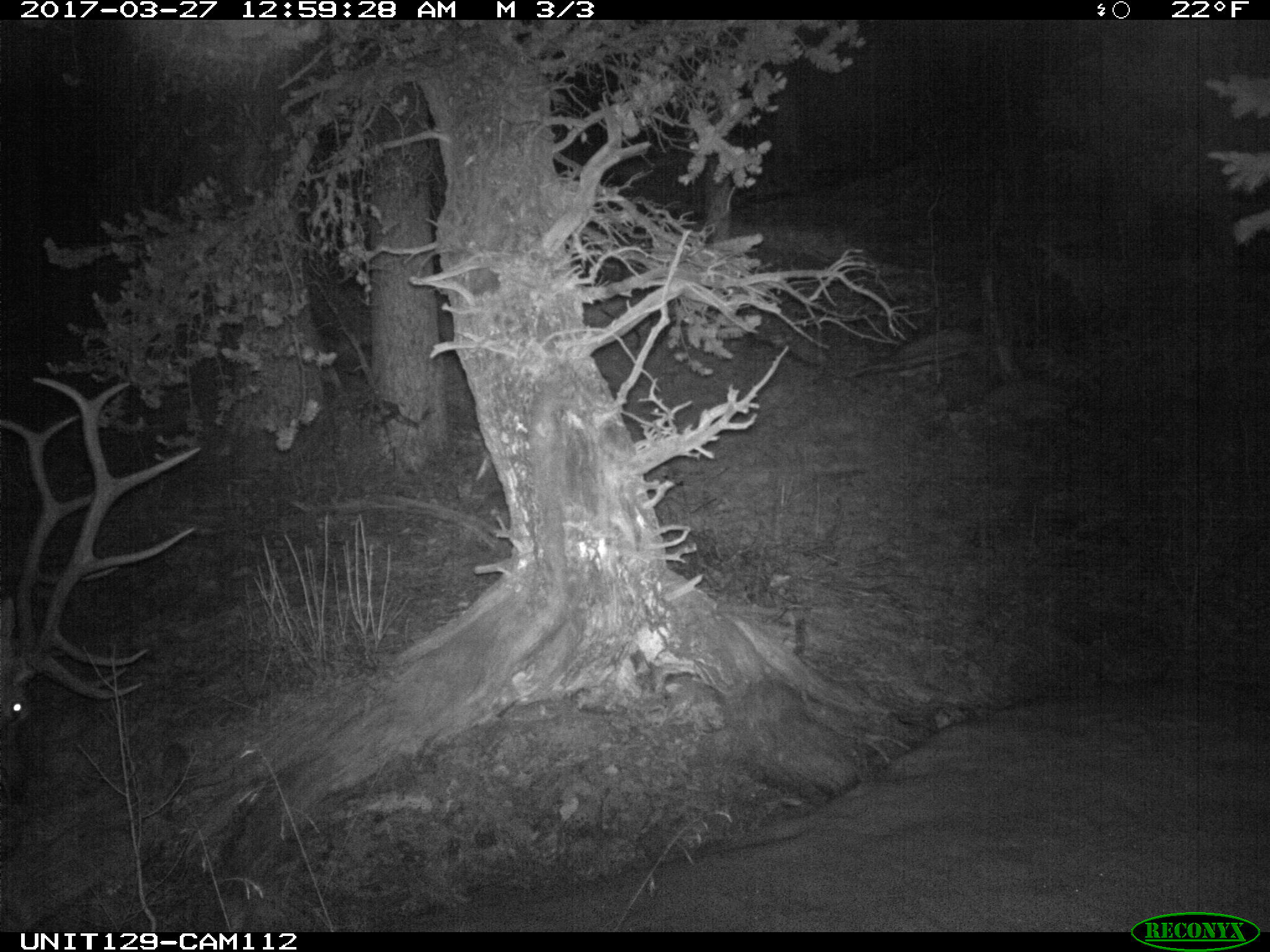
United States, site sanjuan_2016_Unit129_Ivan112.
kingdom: Animalia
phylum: Chordata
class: Mammalia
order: Artiodactyla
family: Cervidae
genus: Cervus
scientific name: Cervus elaphus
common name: red deer